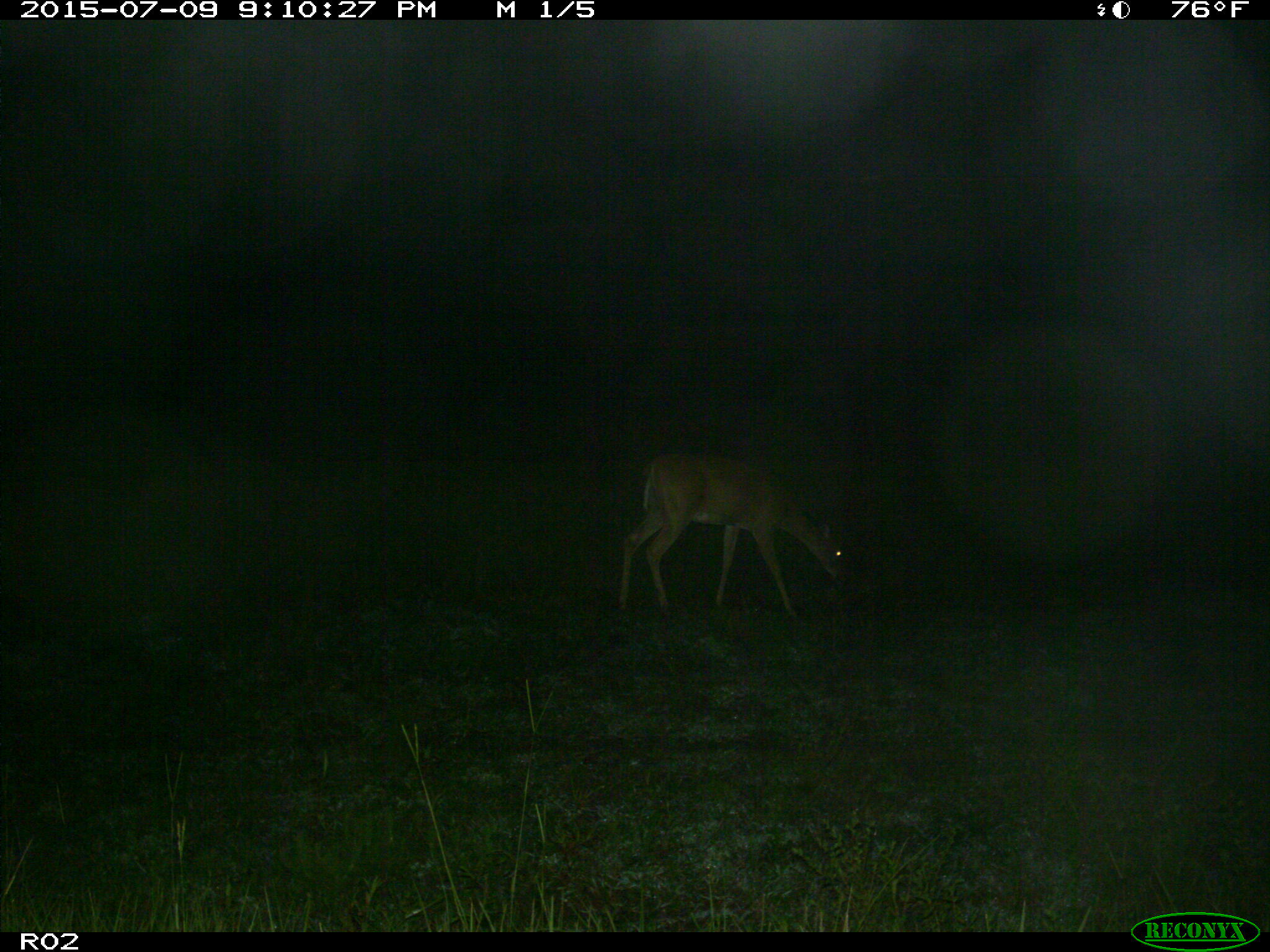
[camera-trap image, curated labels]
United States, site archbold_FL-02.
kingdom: Animalia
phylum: Chordata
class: Mammalia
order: Artiodactyla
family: Cervidae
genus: Odocoileus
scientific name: Odocoileus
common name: deer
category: unidentified deer